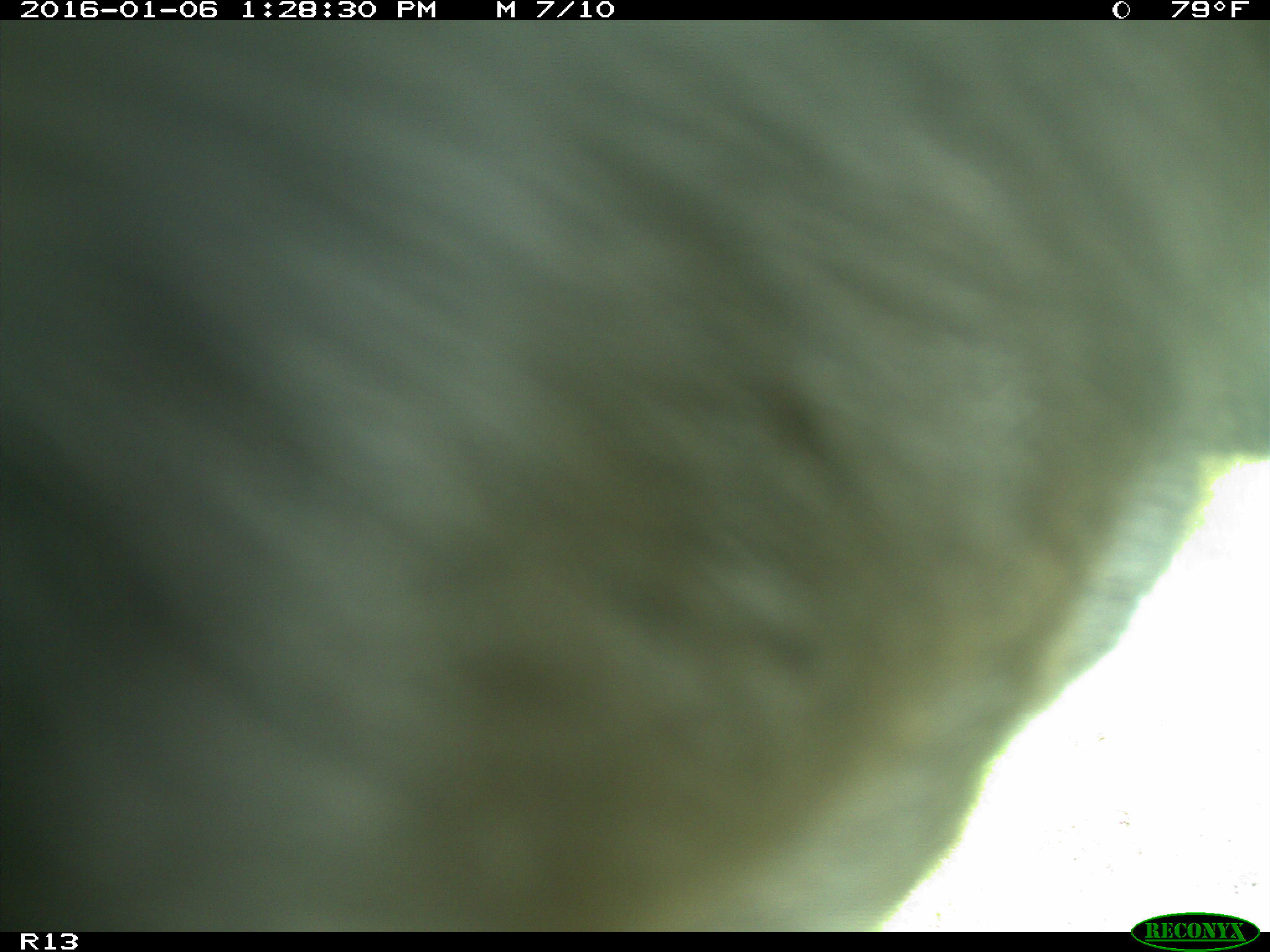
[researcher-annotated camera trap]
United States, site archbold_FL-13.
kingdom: Animalia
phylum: Chordata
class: Mammalia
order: Artiodactyla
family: Bovidae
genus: Bos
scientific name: Bos taurus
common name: domestic cow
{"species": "Bos taurus (domestic cow)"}